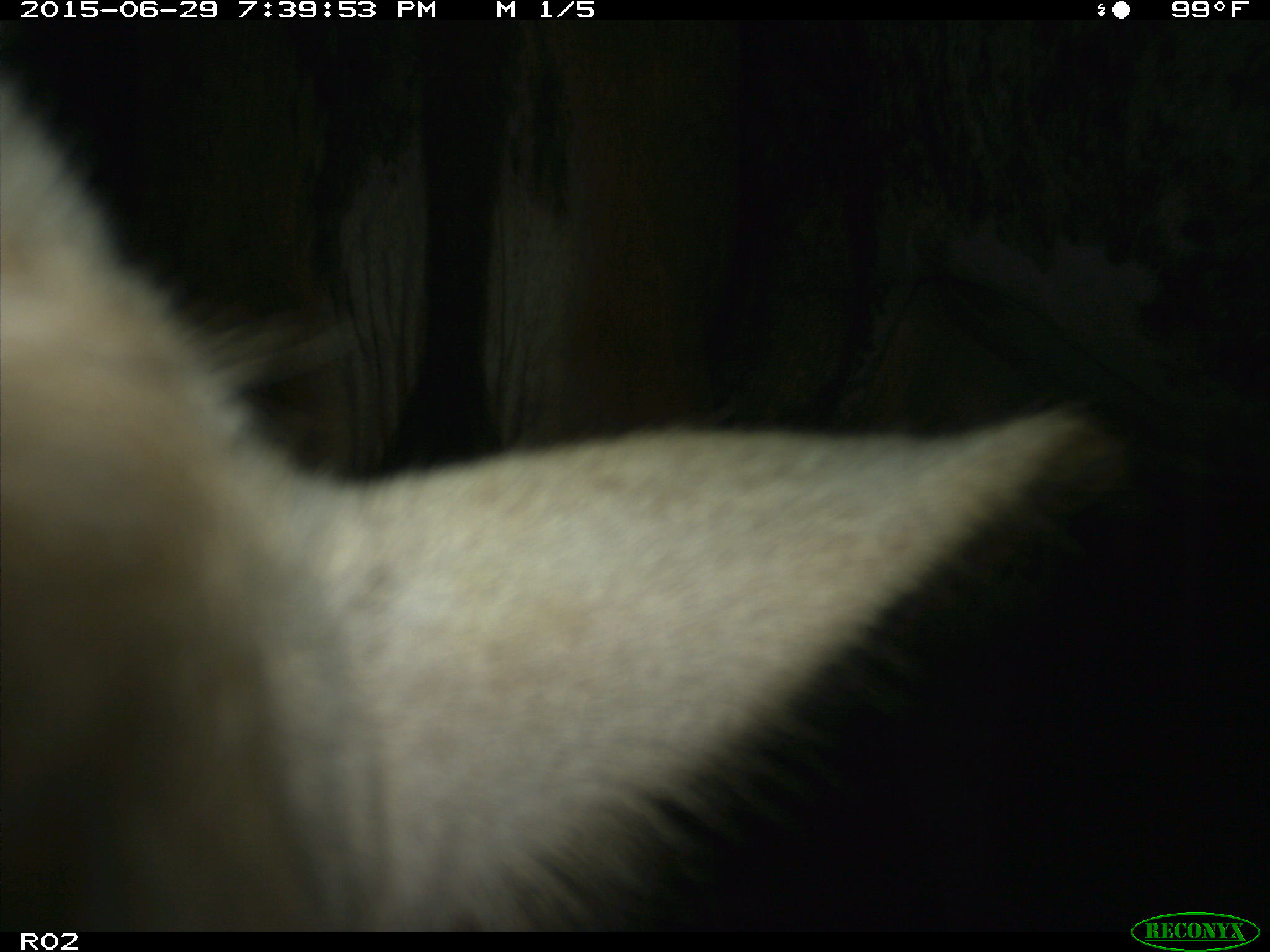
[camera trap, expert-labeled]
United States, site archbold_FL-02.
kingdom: Animalia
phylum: Chordata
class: Mammalia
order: Artiodactyla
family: Bovidae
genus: Bos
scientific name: Bos taurus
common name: domestic cow